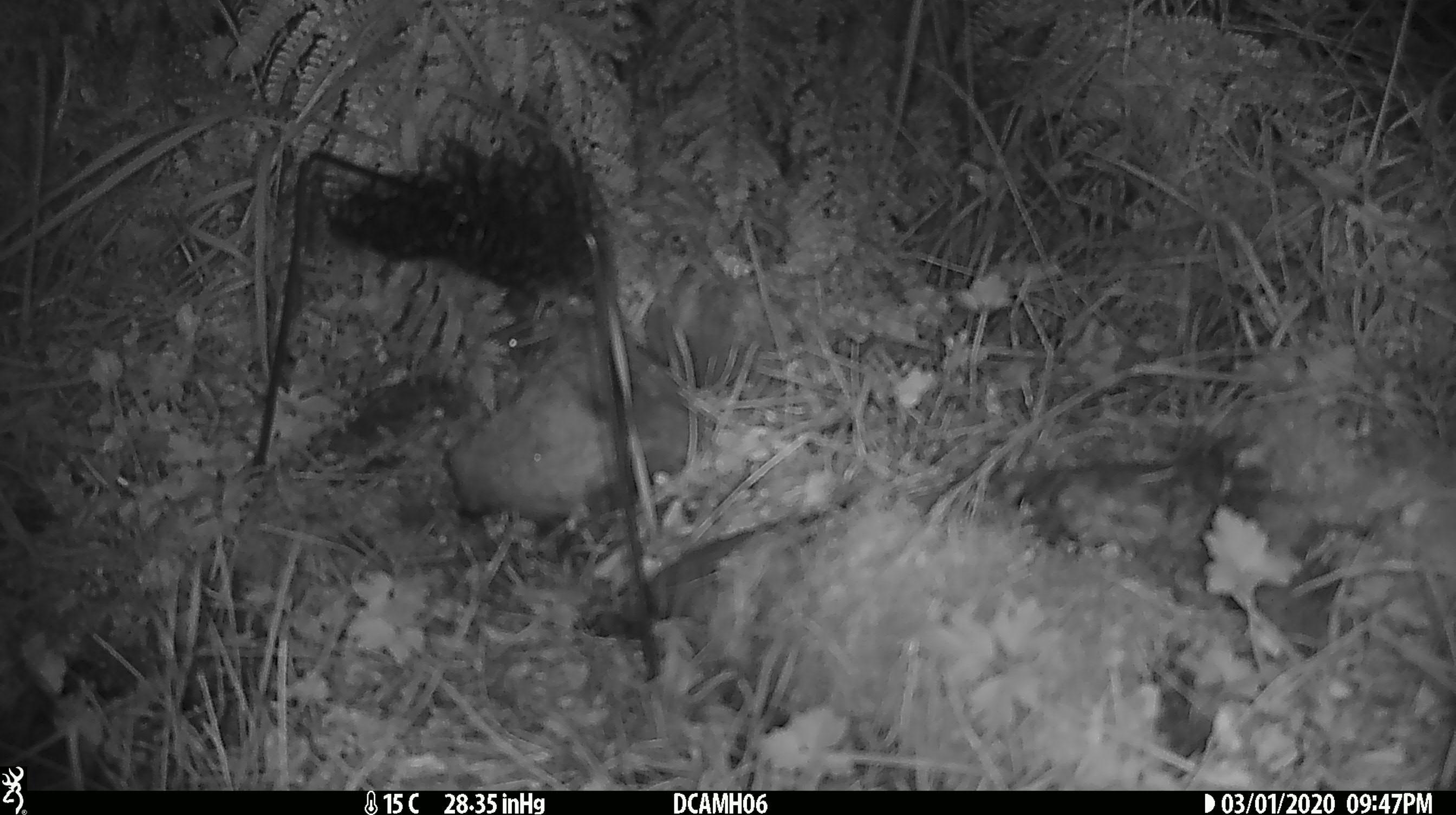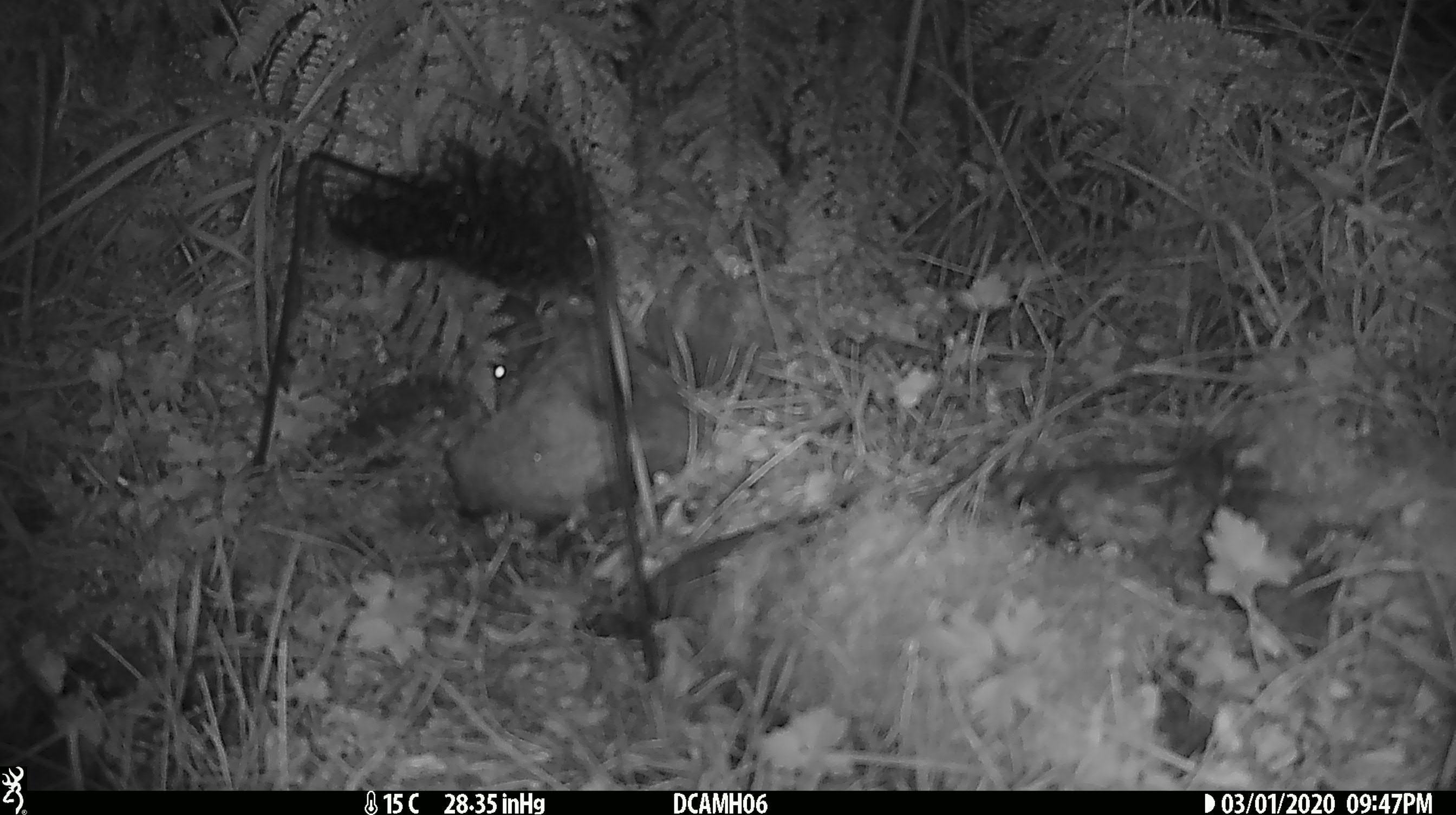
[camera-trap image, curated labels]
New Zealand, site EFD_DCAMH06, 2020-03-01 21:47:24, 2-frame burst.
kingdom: Animalia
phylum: Chordata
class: Mammalia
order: Rodentia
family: Muridae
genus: Mus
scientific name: Mus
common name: mouse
Mouse (Mus).